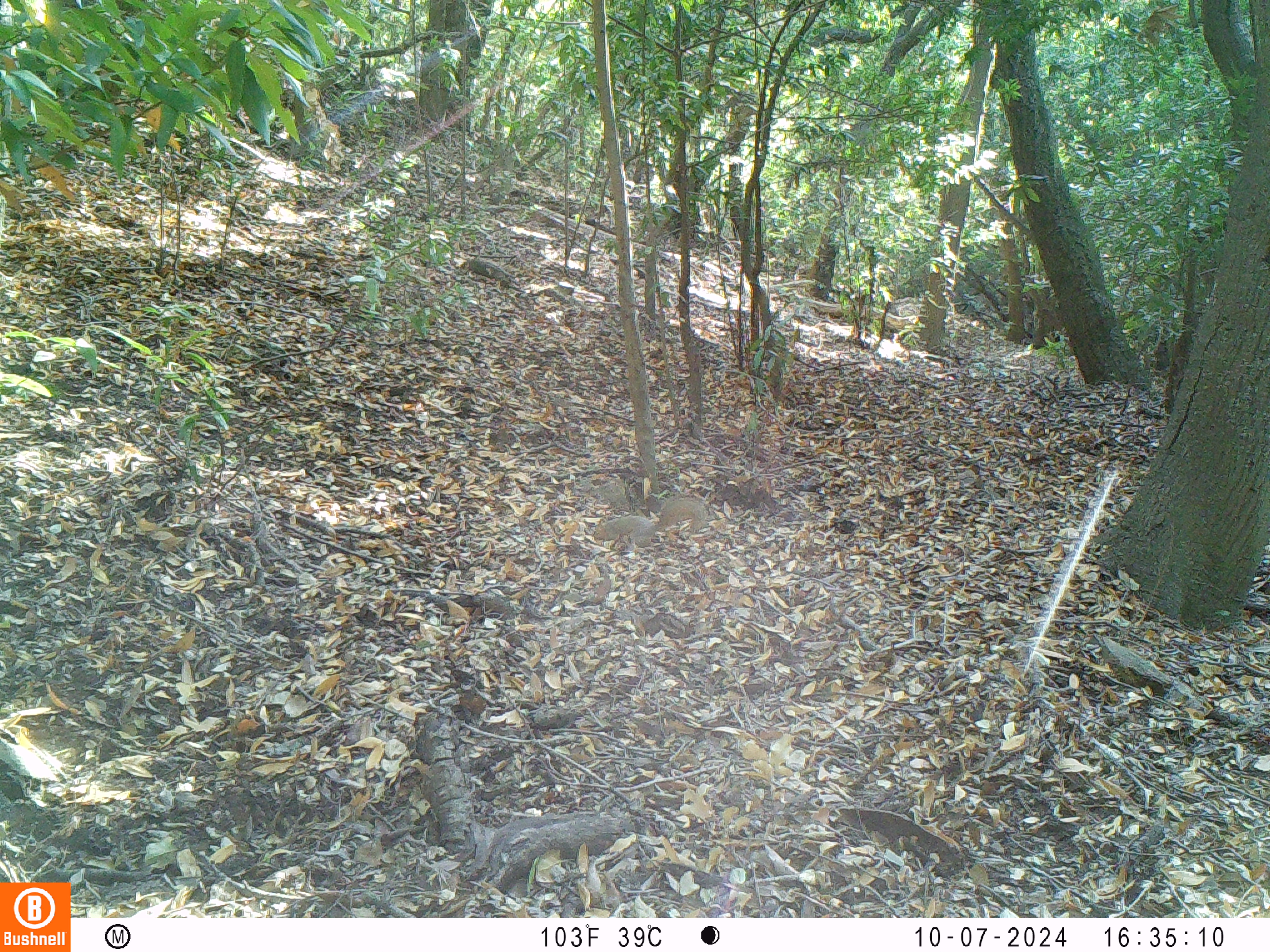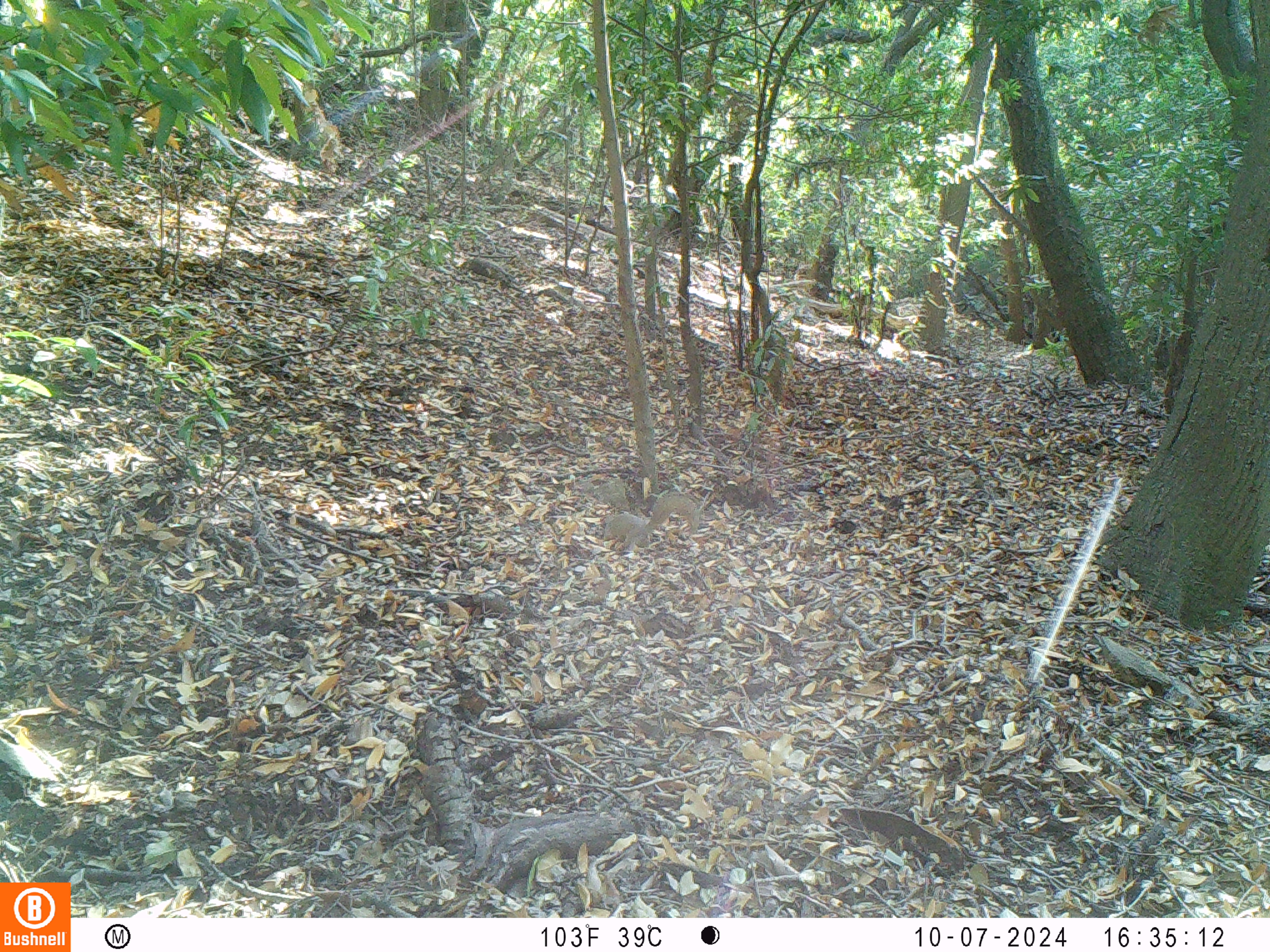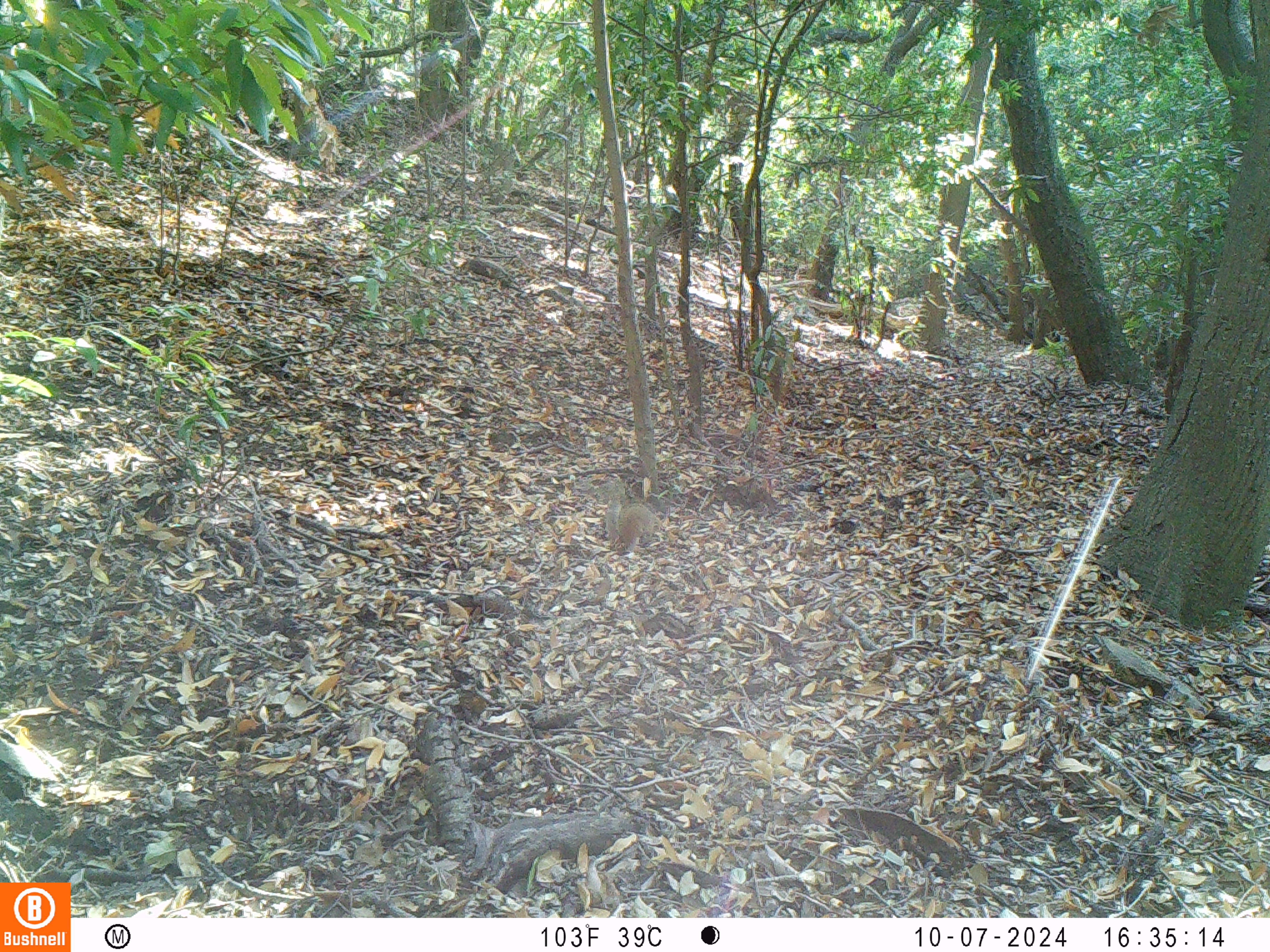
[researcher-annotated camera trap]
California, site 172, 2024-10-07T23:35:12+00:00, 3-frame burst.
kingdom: Animalia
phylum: Chordata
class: Mammalia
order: Rodentia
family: Sciuridae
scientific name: Sciuridae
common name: squirrel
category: unknown squirrel